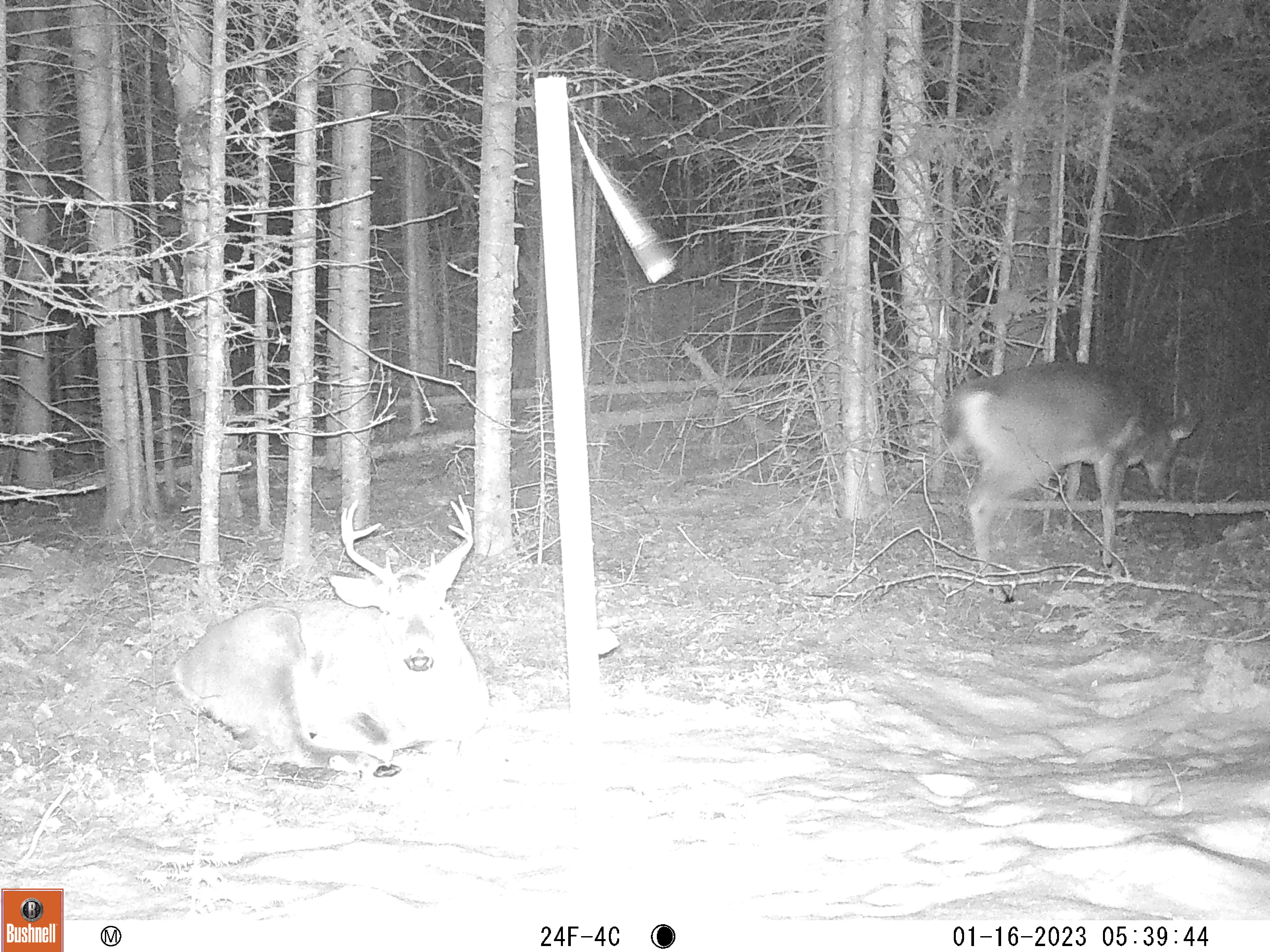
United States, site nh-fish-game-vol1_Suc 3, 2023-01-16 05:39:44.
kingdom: Animalia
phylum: Chordata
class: Mammalia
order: Artiodactyla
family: Cervidae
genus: Odocoileus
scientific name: Odocoileus virginianus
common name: white-tailed deer